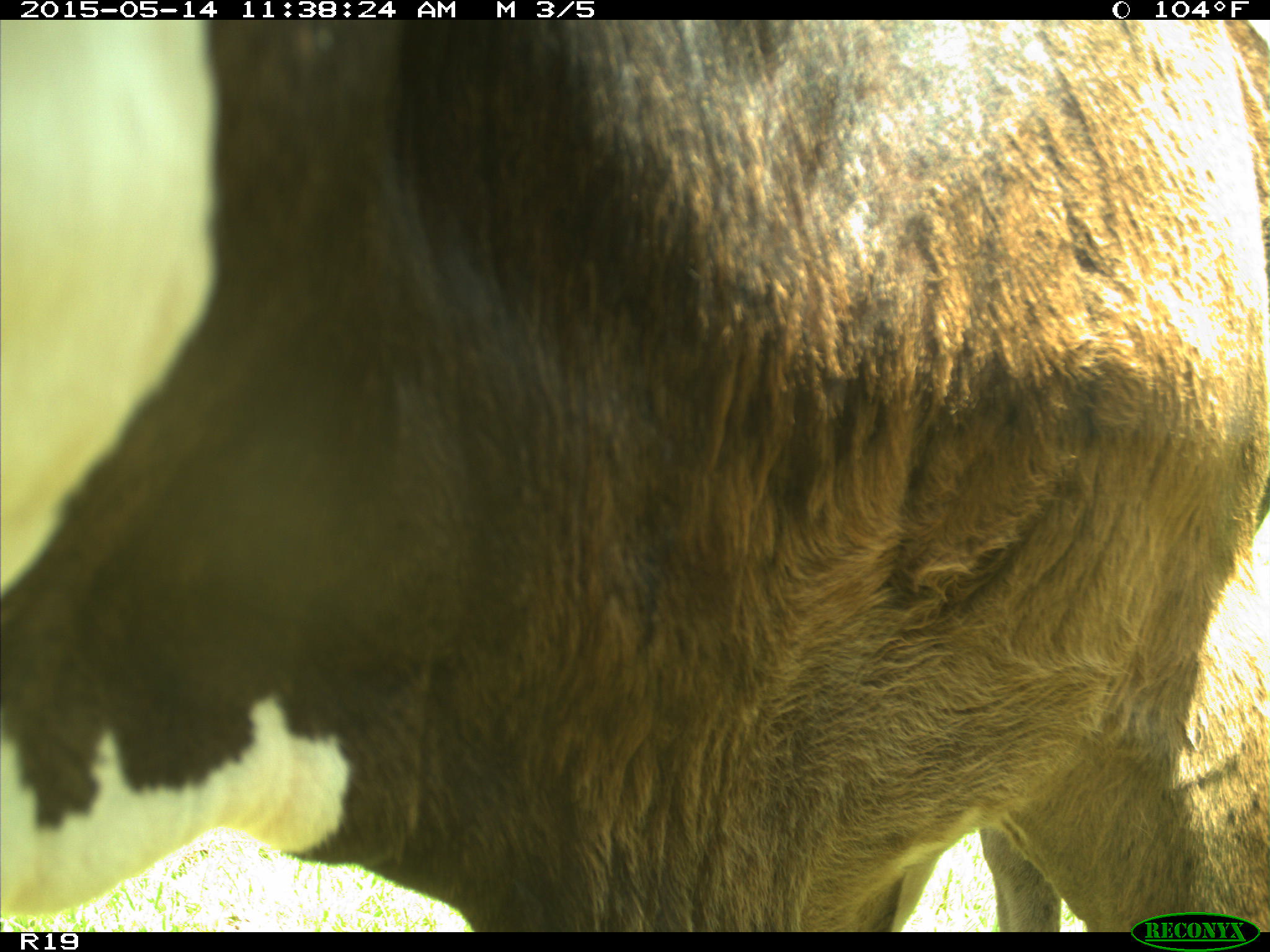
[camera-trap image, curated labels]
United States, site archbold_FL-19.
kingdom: Animalia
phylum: Chordata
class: Mammalia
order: Artiodactyla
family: Bovidae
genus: Bos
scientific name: Bos taurus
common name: domestic cow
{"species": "Bos taurus (domestic cow)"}